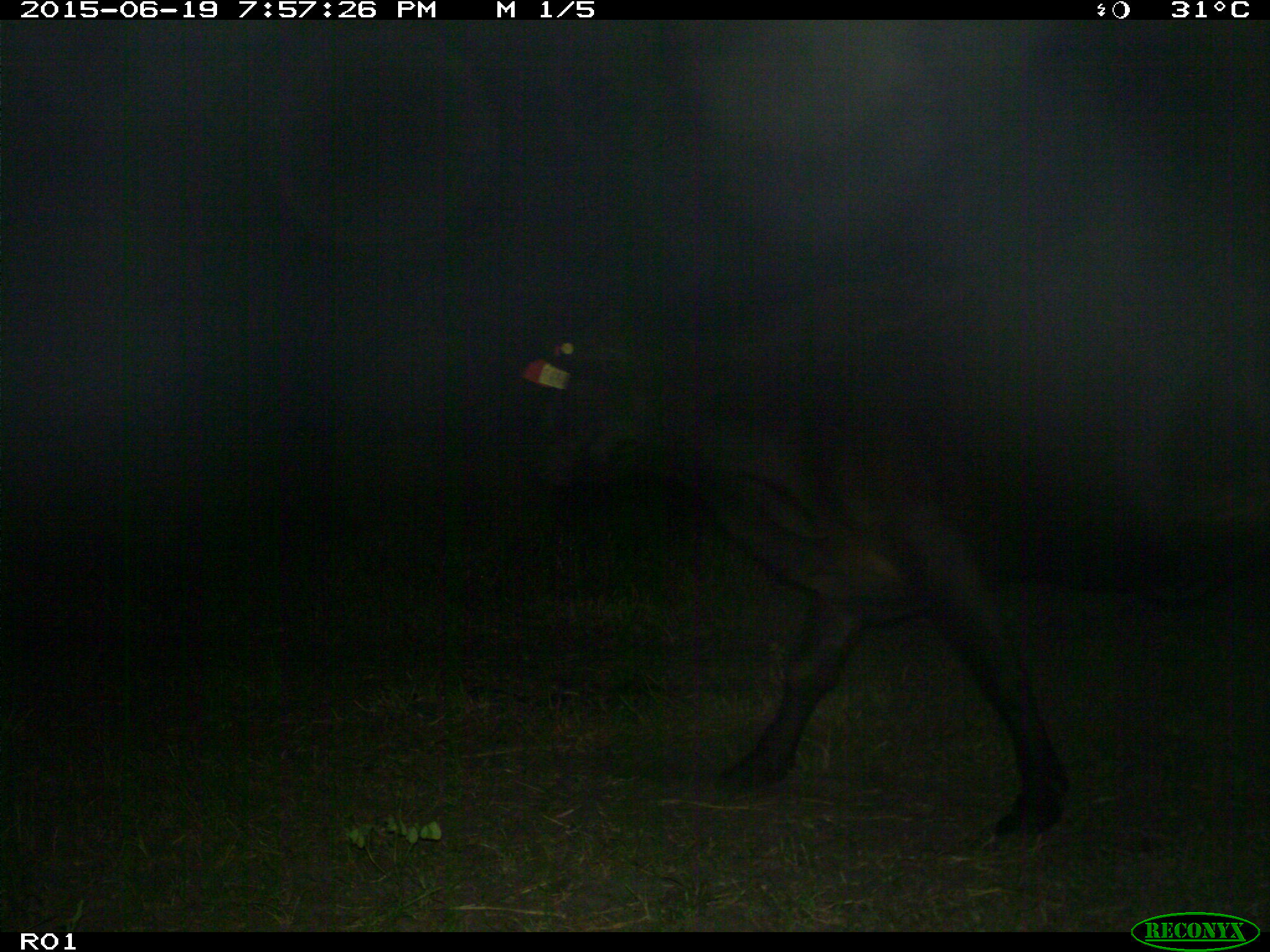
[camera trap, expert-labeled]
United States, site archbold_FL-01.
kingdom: Animalia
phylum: Chordata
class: Mammalia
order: Artiodactyla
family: Bovidae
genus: Bos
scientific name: Bos taurus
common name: domestic cow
Bos taurus (domestic cow).